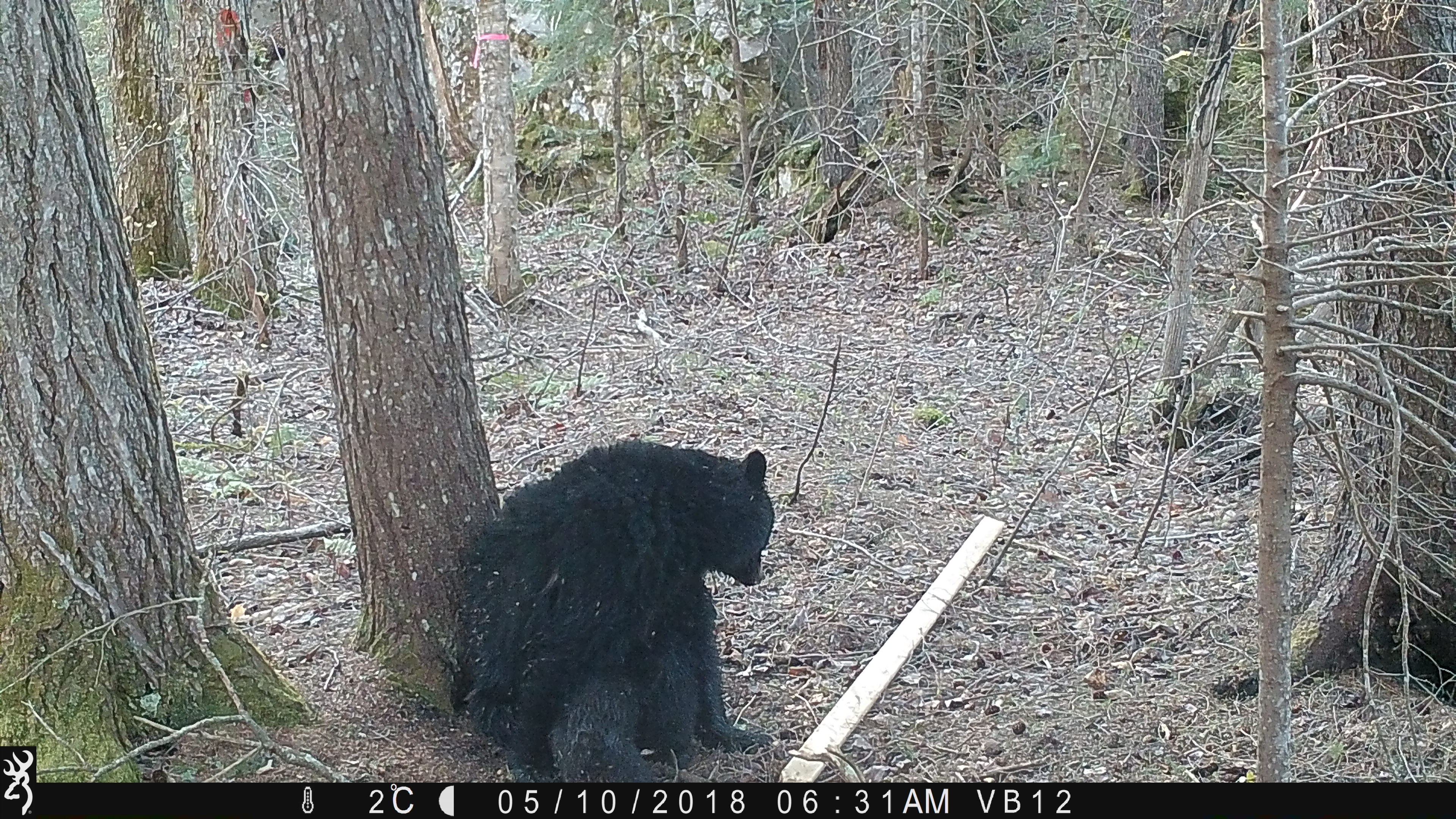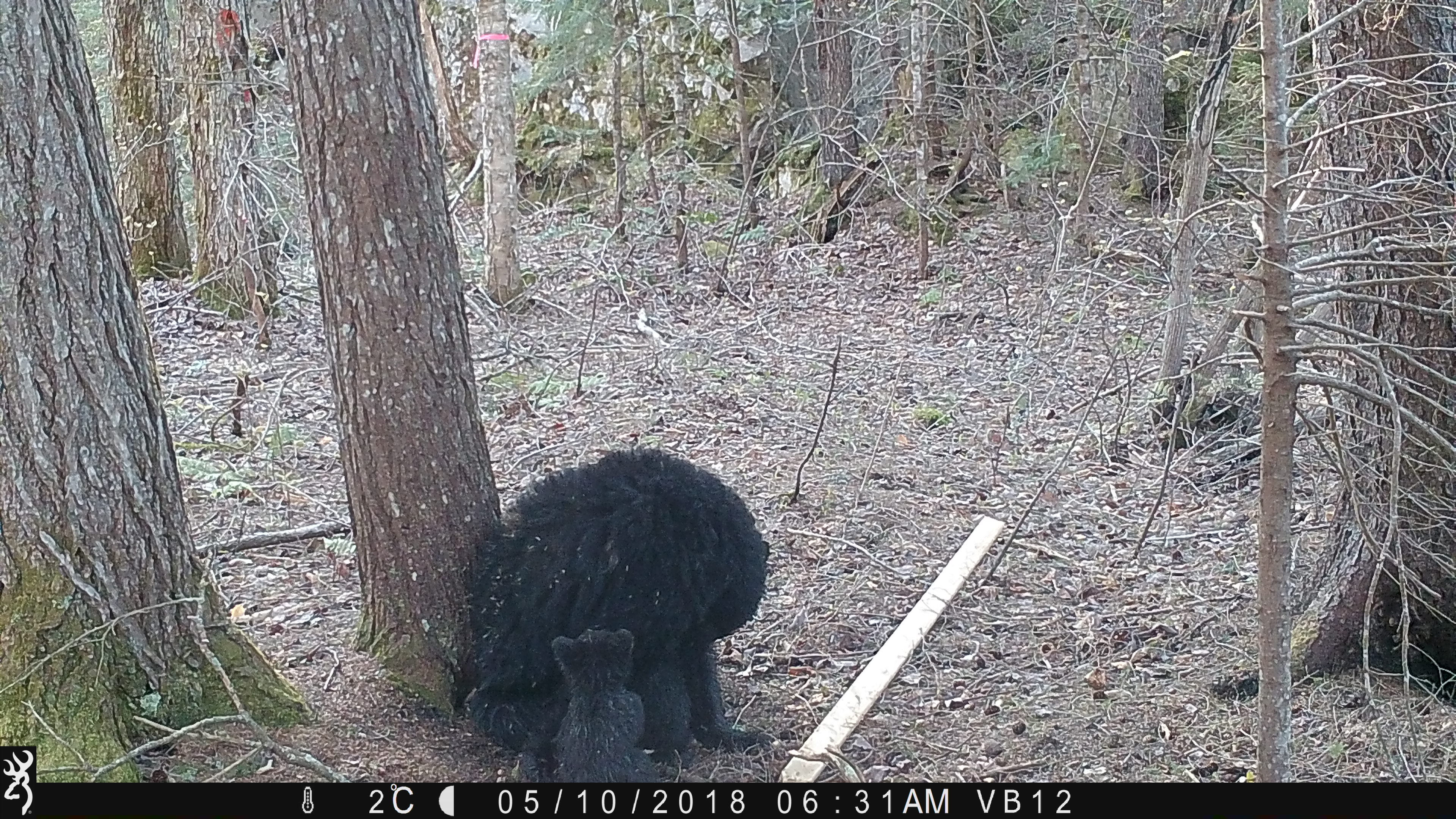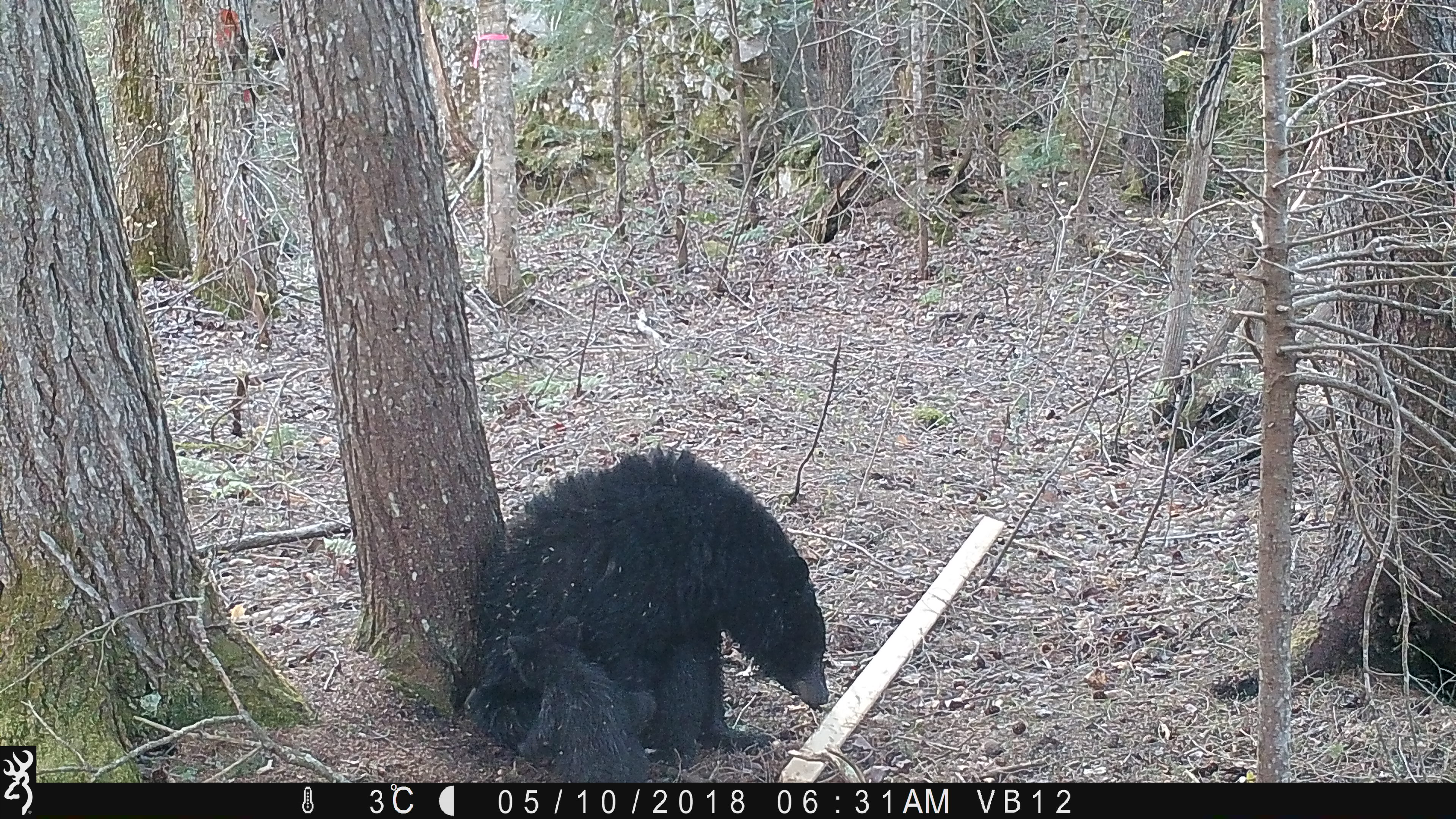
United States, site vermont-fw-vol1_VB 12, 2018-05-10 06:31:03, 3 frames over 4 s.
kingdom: Animalia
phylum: Chordata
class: Mammalia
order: Carnivora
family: Ursidae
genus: Ursus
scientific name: Ursus americanus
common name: black bear